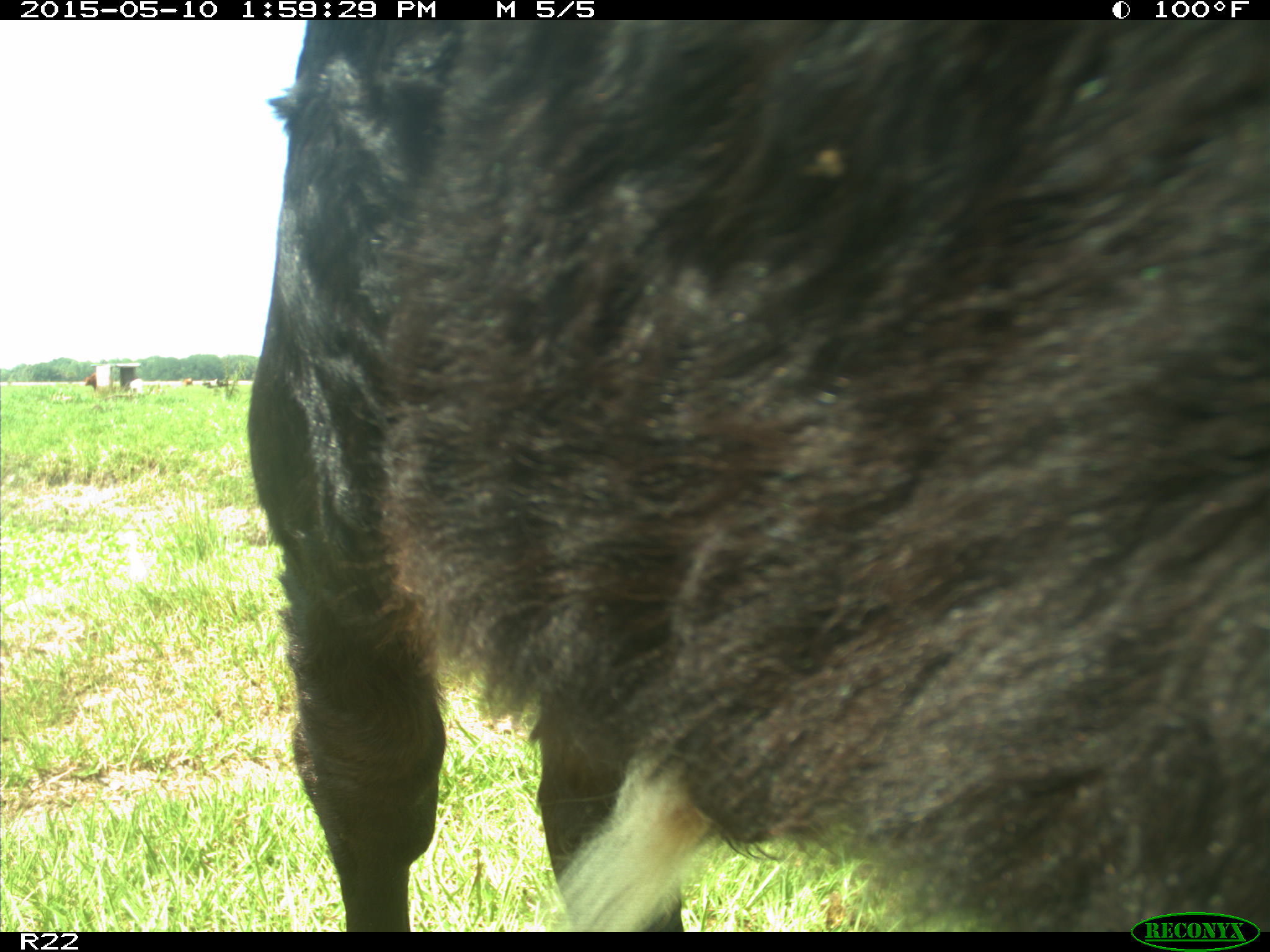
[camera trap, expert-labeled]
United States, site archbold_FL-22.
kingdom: Animalia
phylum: Chordata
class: Mammalia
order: Artiodactyla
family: Bovidae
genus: Bos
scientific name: Bos taurus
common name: domestic cow